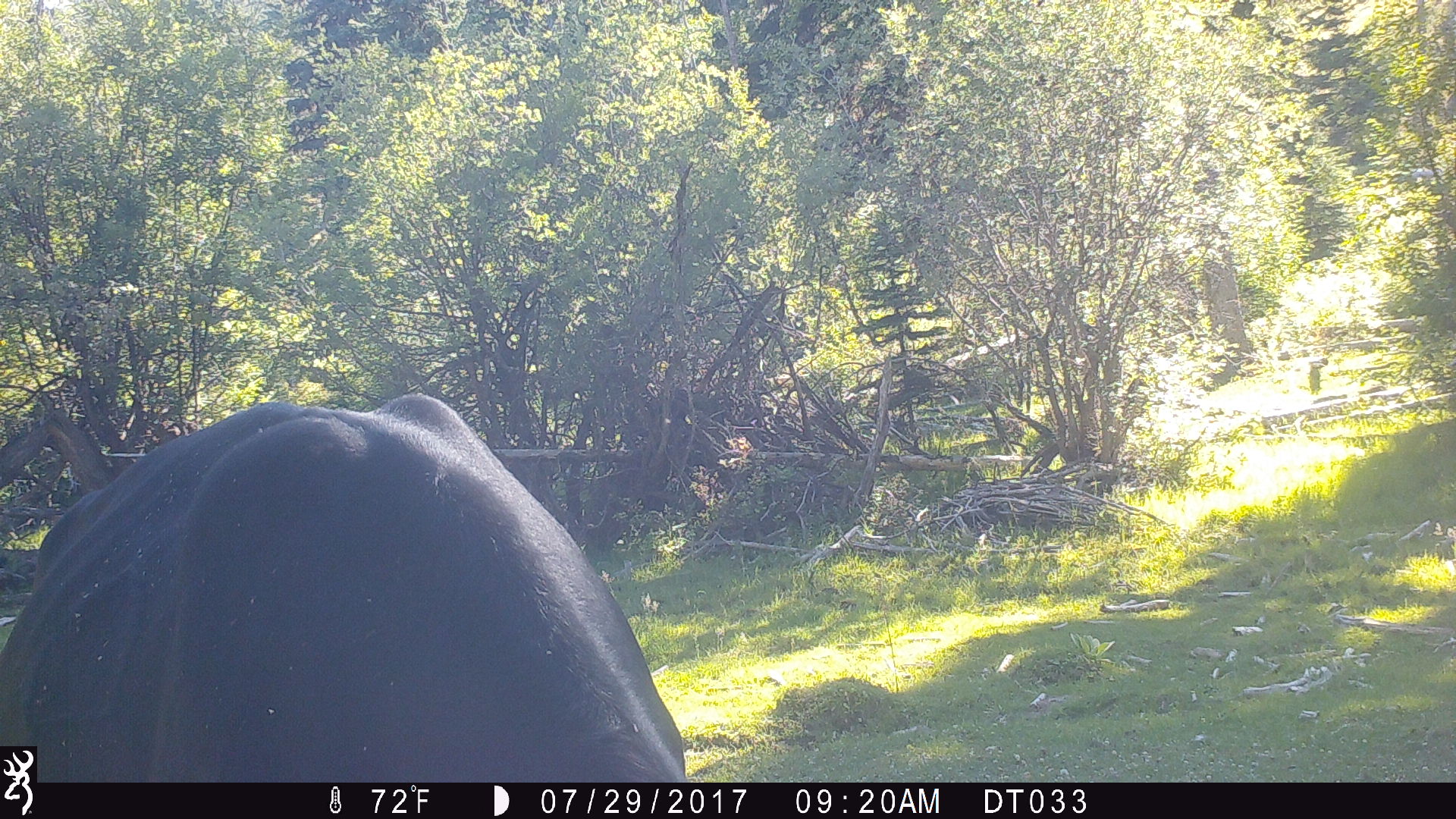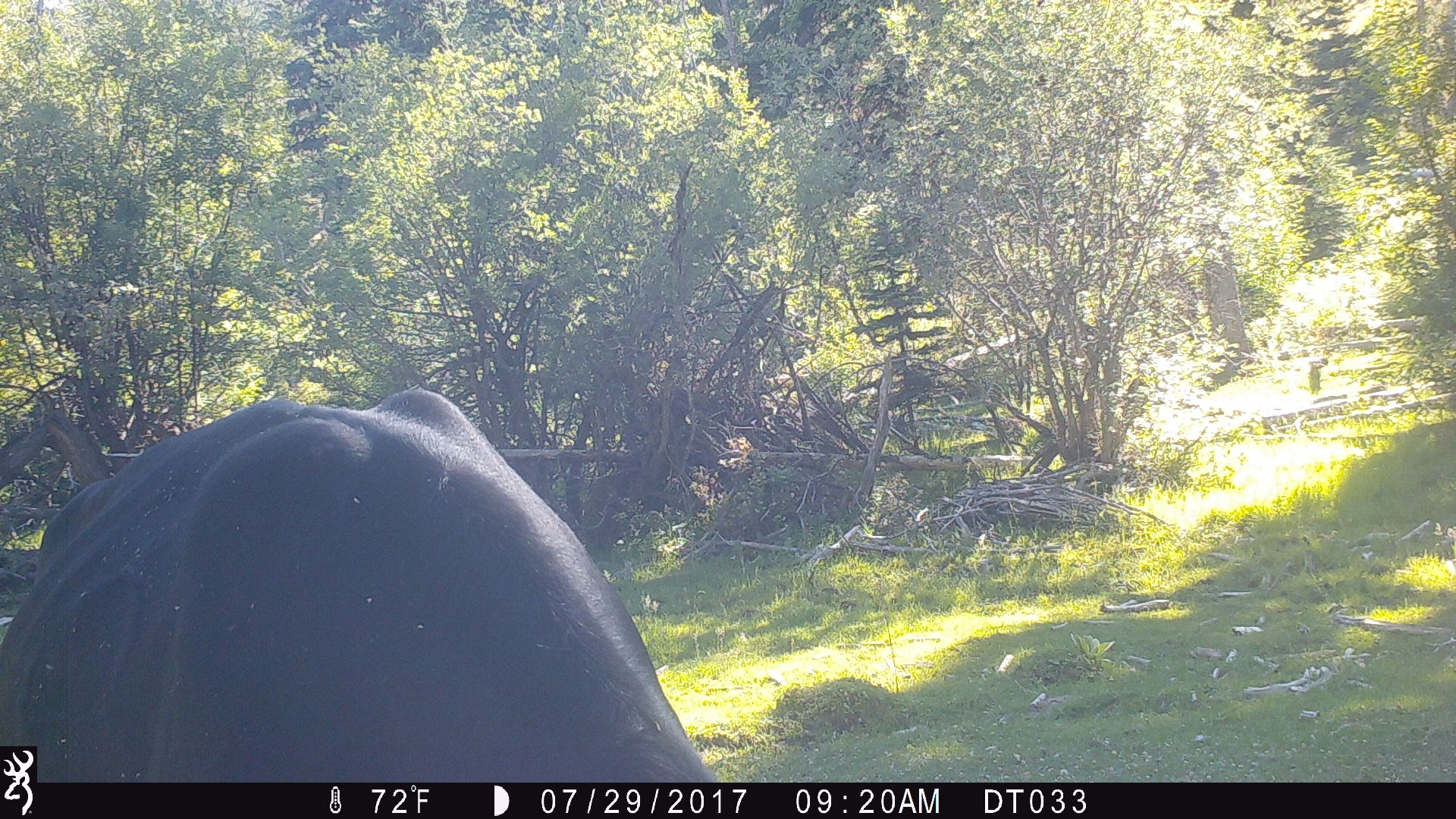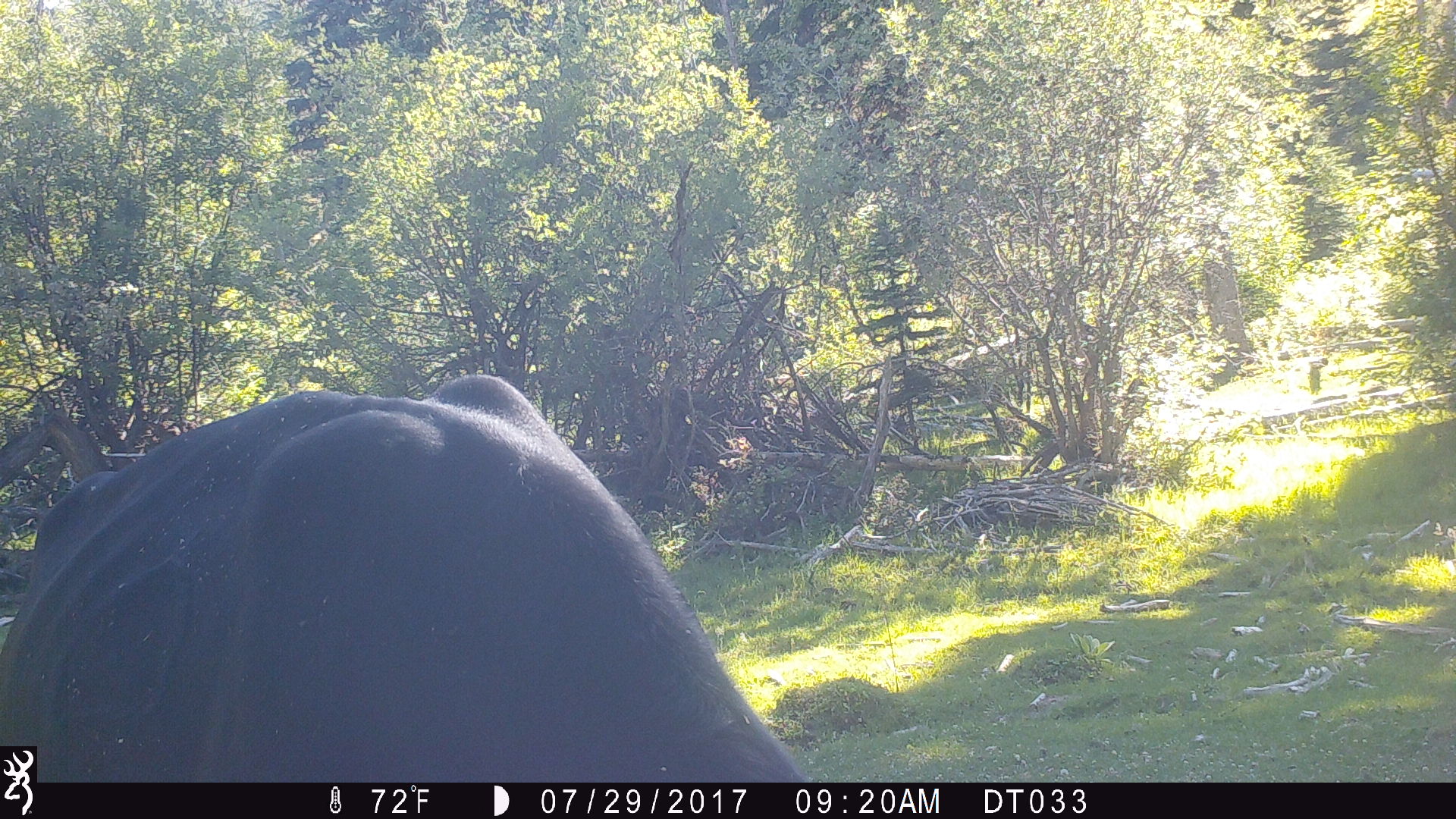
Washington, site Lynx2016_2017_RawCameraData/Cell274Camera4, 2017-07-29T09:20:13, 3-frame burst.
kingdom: Animalia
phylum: Chordata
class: Mammalia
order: Artiodactyla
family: Bovidae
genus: Bos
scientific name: Bos taurus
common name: domestic cattle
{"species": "domestic cattle (Bos taurus)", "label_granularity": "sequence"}